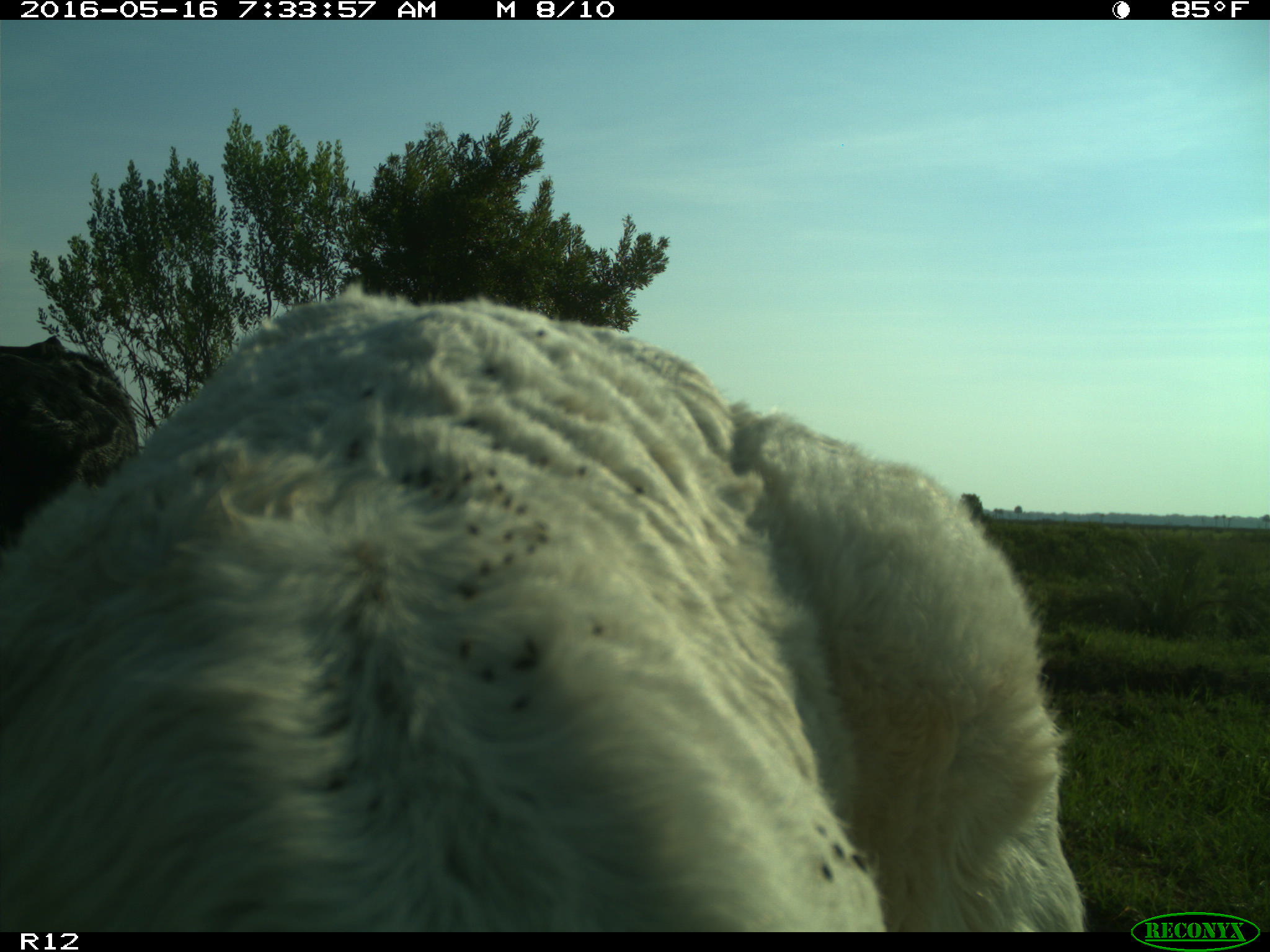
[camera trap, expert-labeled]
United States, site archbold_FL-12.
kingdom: Animalia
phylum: Chordata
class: Mammalia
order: Artiodactyla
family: Bovidae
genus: Bos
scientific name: Bos taurus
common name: domestic cow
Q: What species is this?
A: Bos taurus (domestic cow).